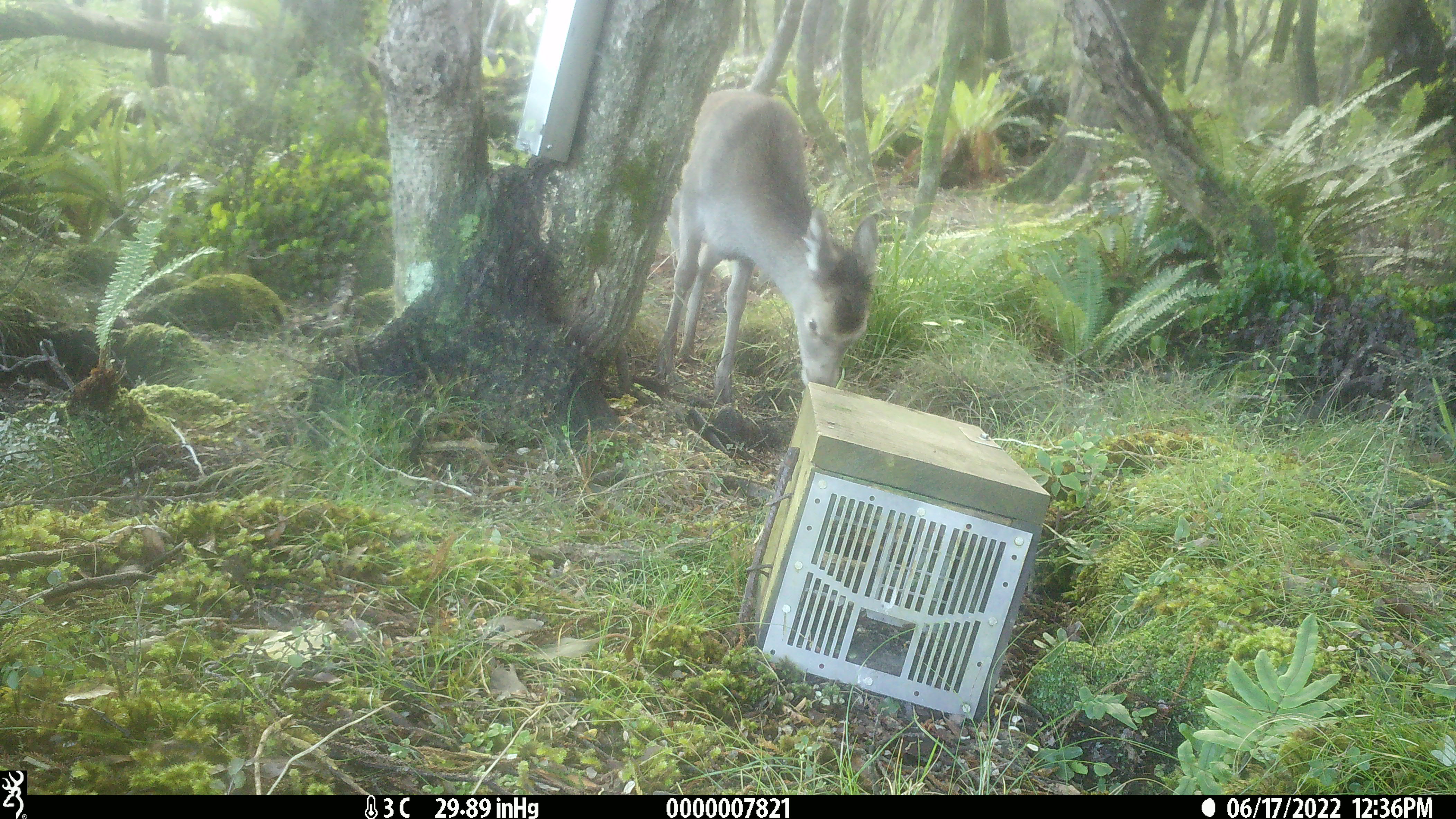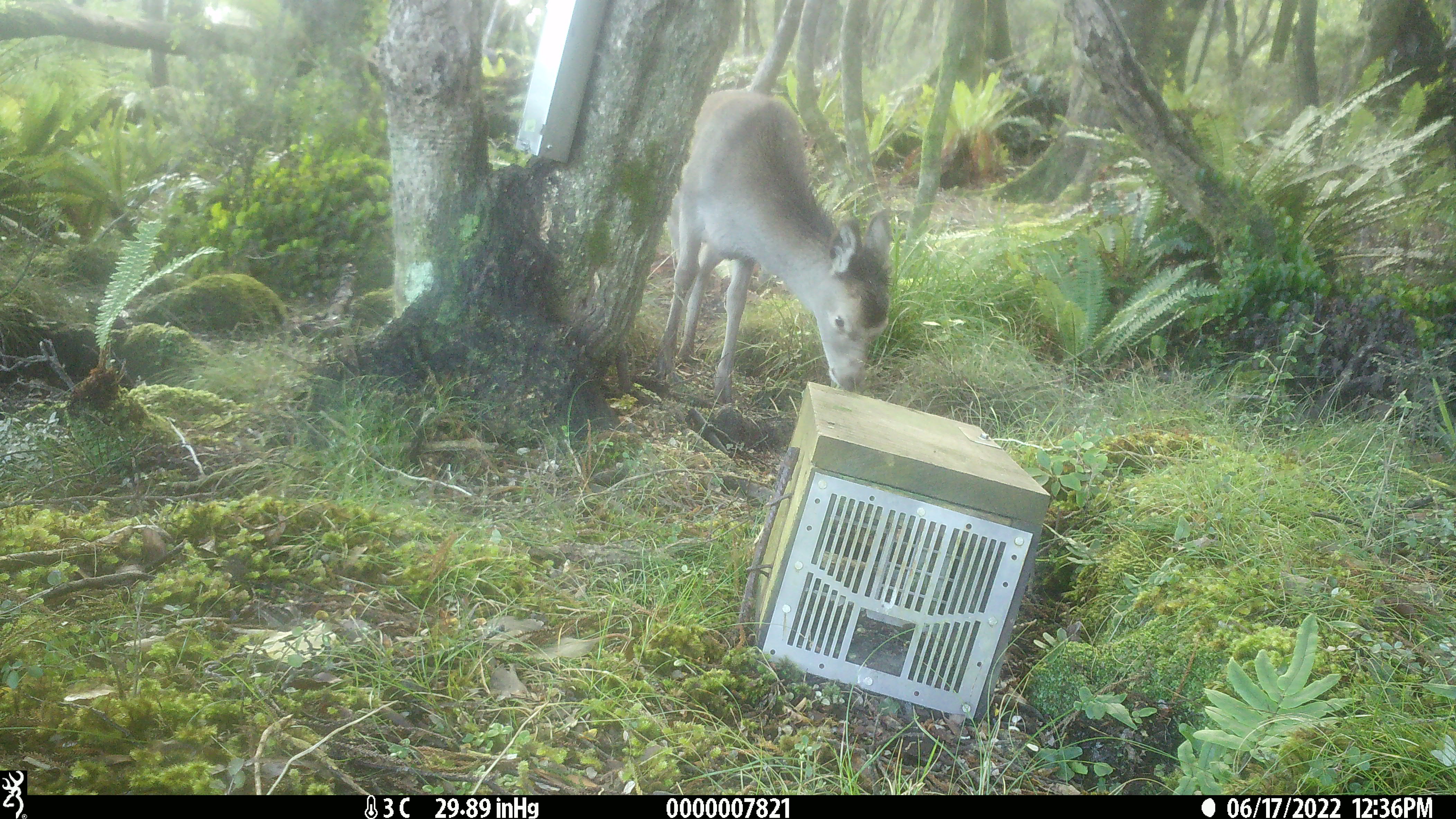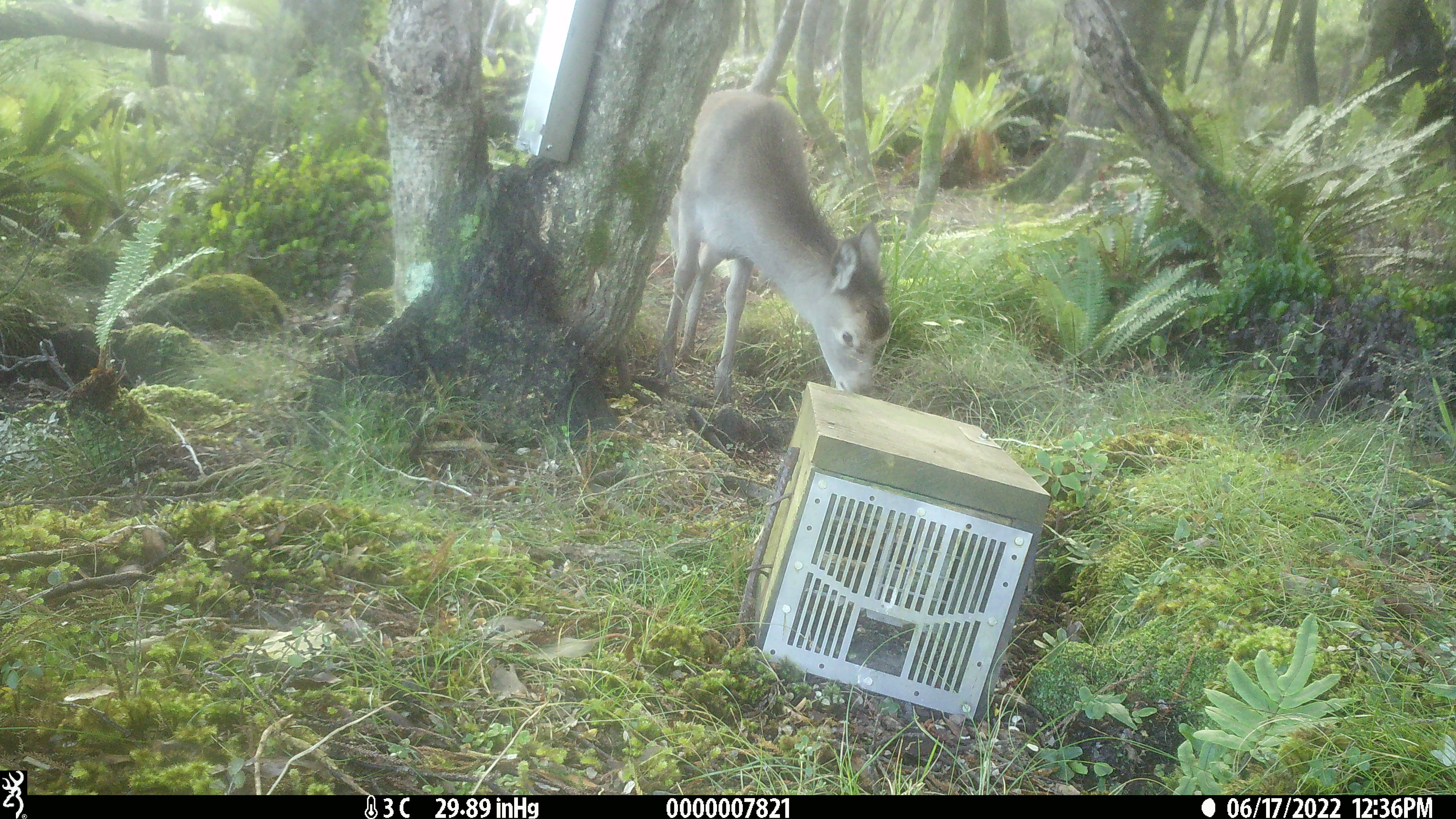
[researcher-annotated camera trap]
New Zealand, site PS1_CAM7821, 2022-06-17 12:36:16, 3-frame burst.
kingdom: Animalia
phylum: Chordata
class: Mammalia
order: Artiodactyla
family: Cervidae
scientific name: Cervidae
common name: deer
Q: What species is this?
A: Deer (Cervidae).